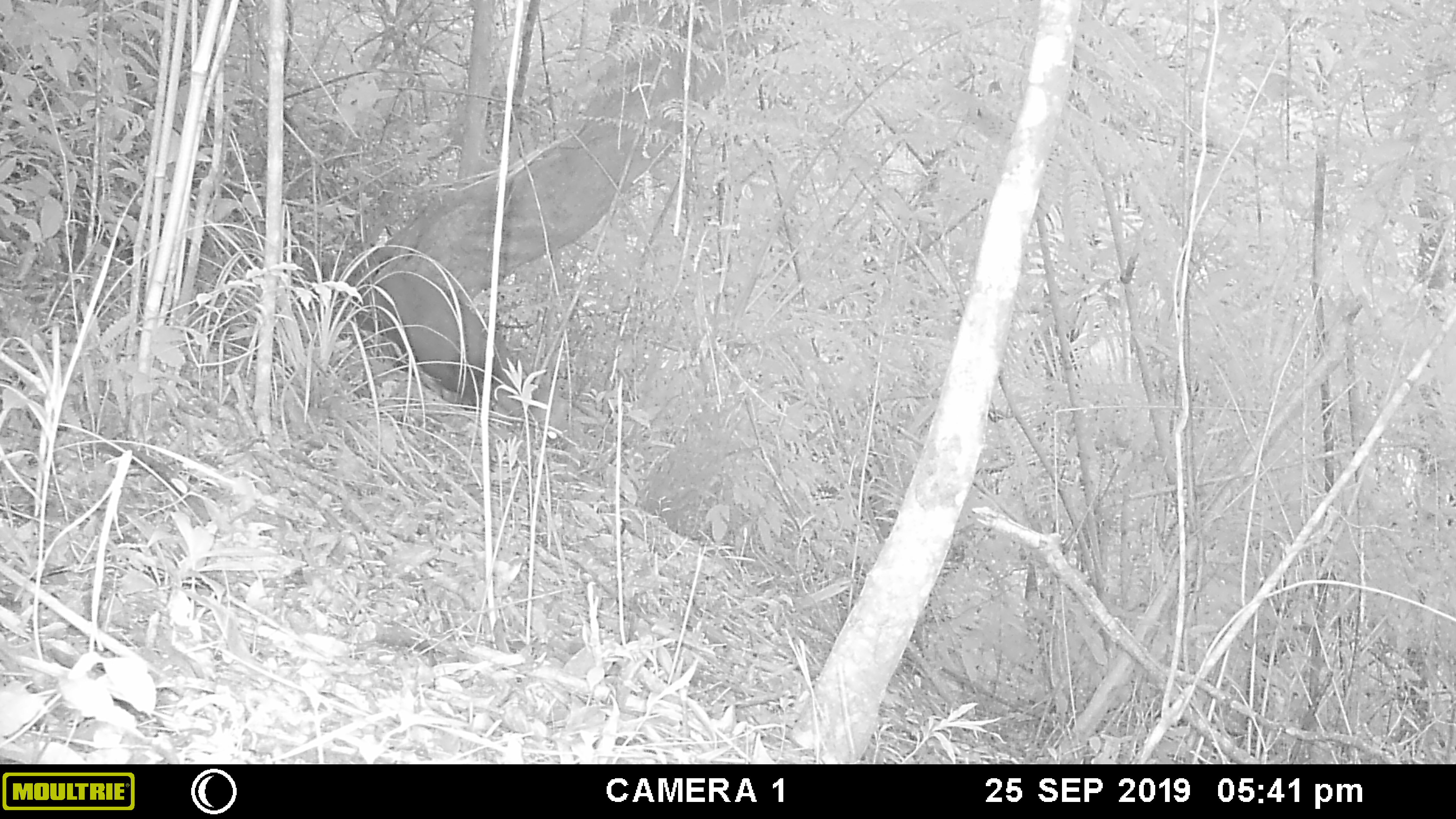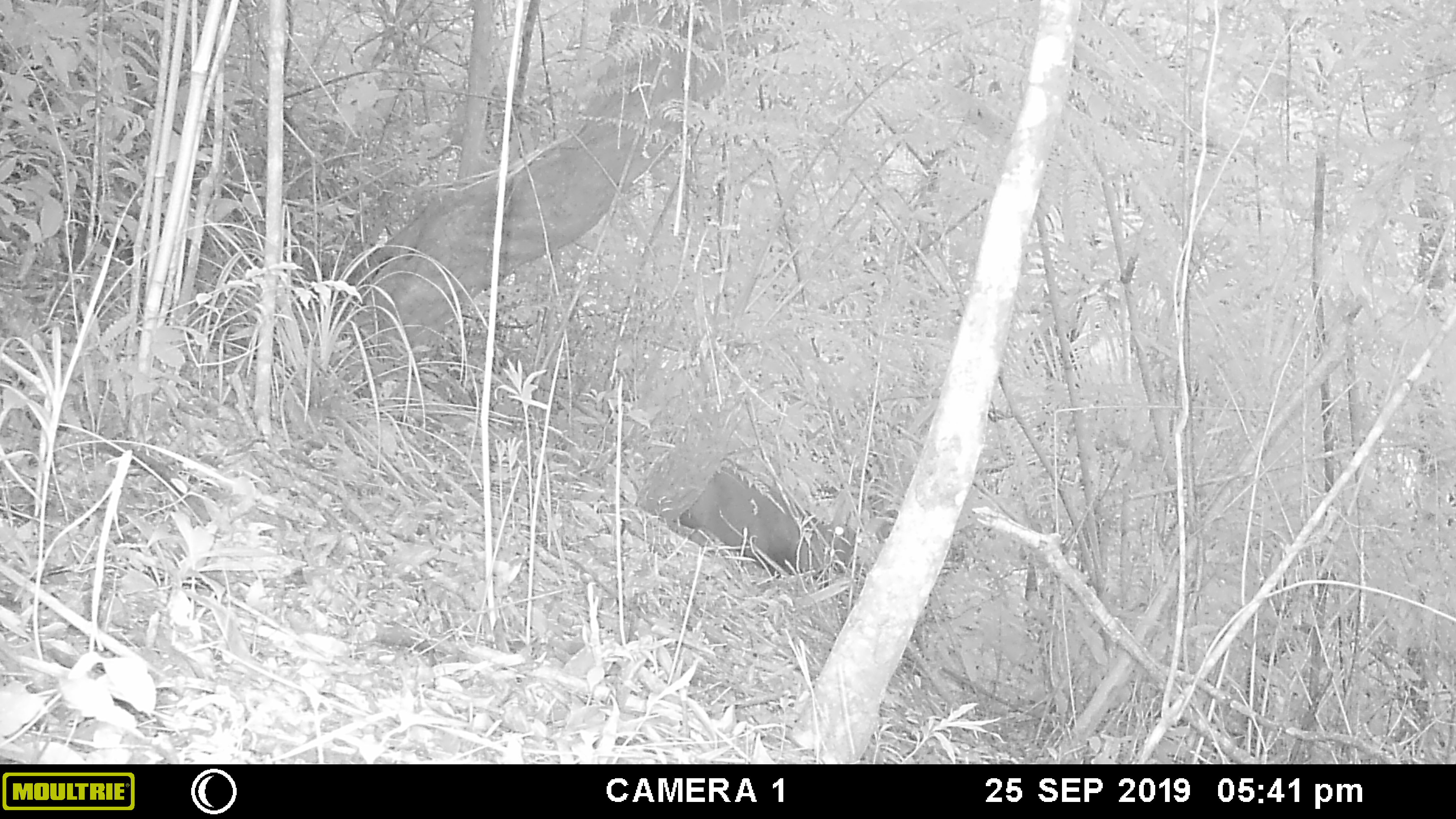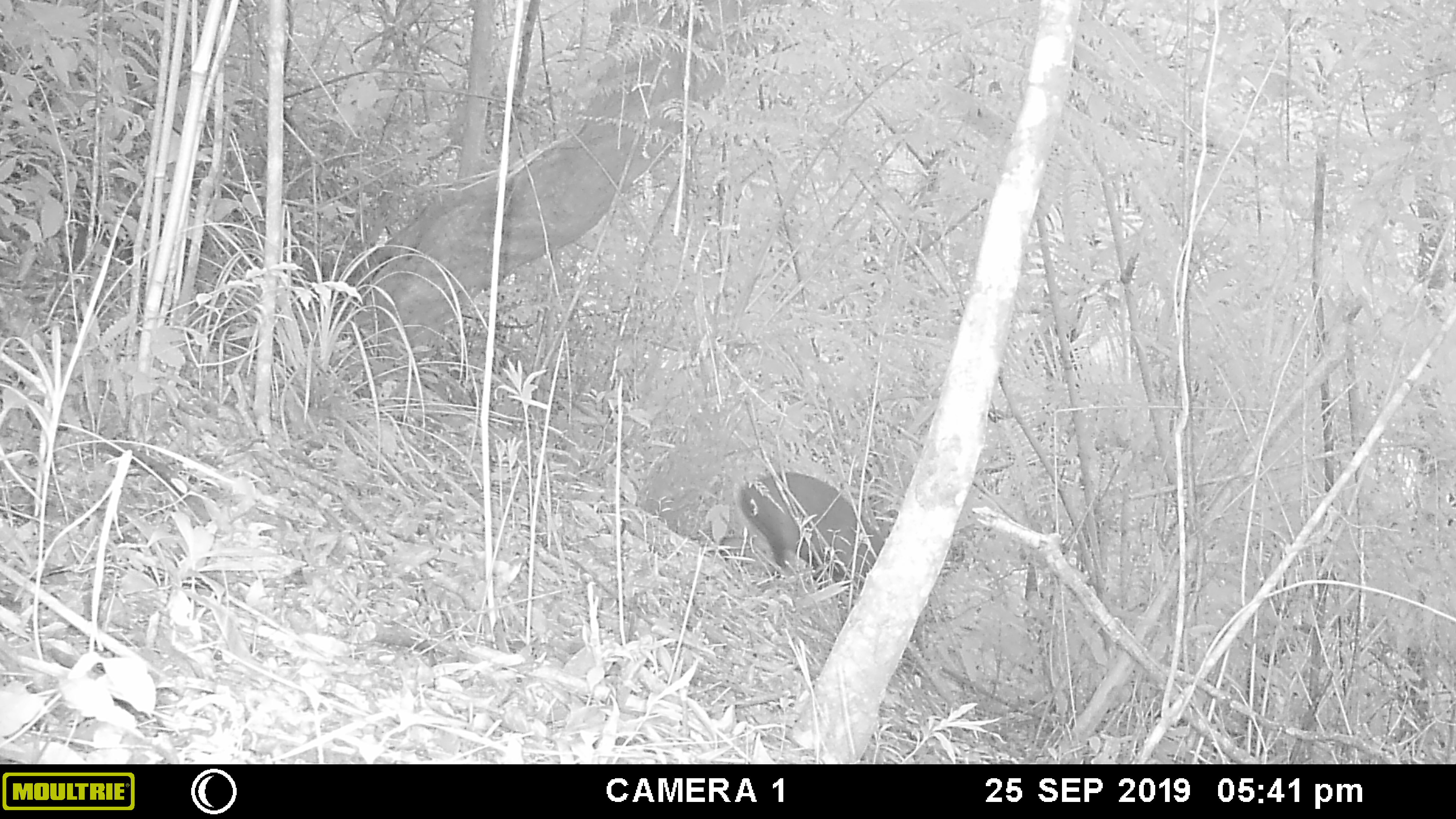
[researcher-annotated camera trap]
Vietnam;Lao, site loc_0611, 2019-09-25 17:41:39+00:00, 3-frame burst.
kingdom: Animalia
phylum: Chordata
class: Mammalia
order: Artiodactyla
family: Cervidae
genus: Muntiacus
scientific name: Muntiacus rooseveltorum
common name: roosevelt's muntjac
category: roosevelts muntjac group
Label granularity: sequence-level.